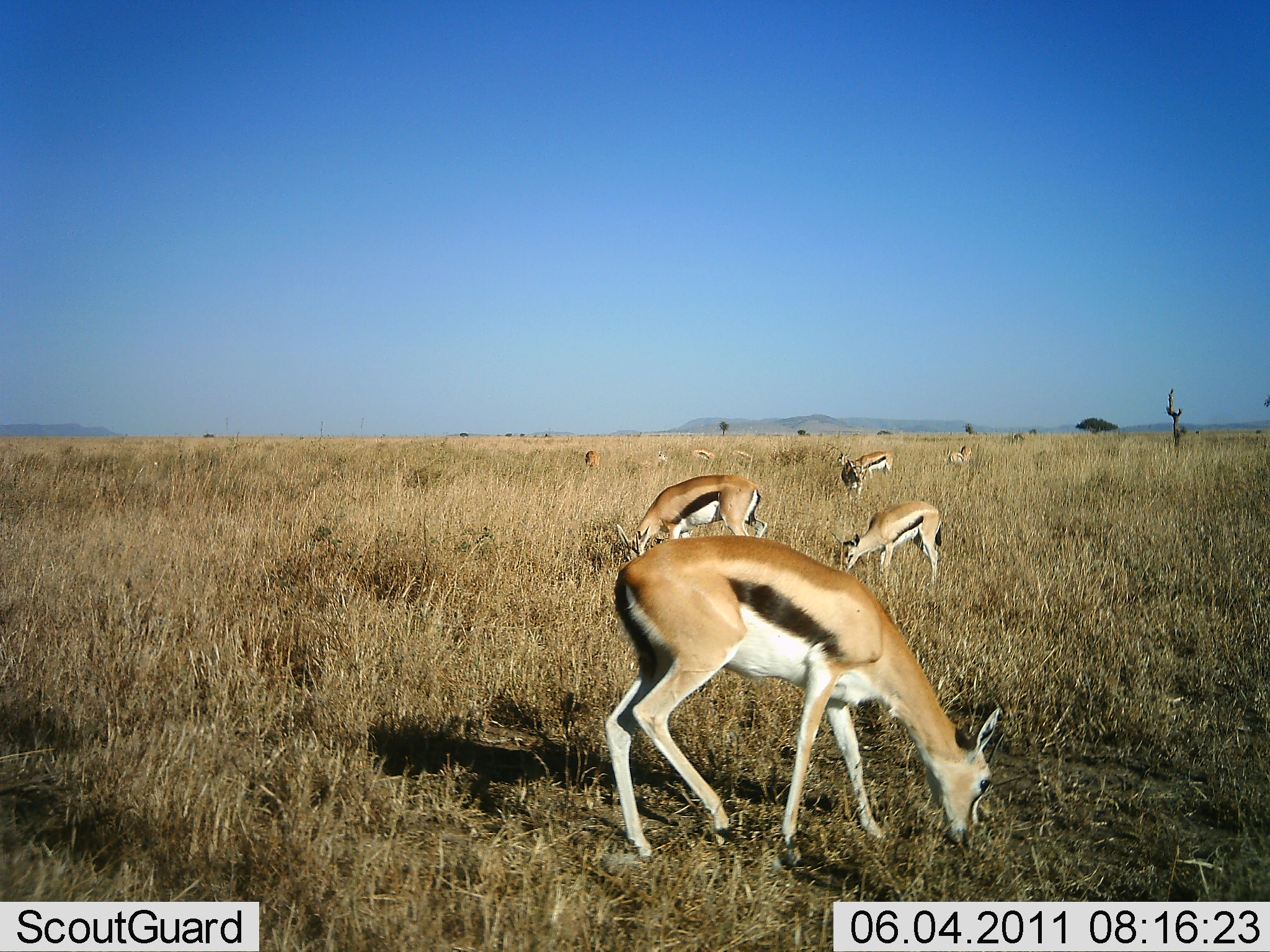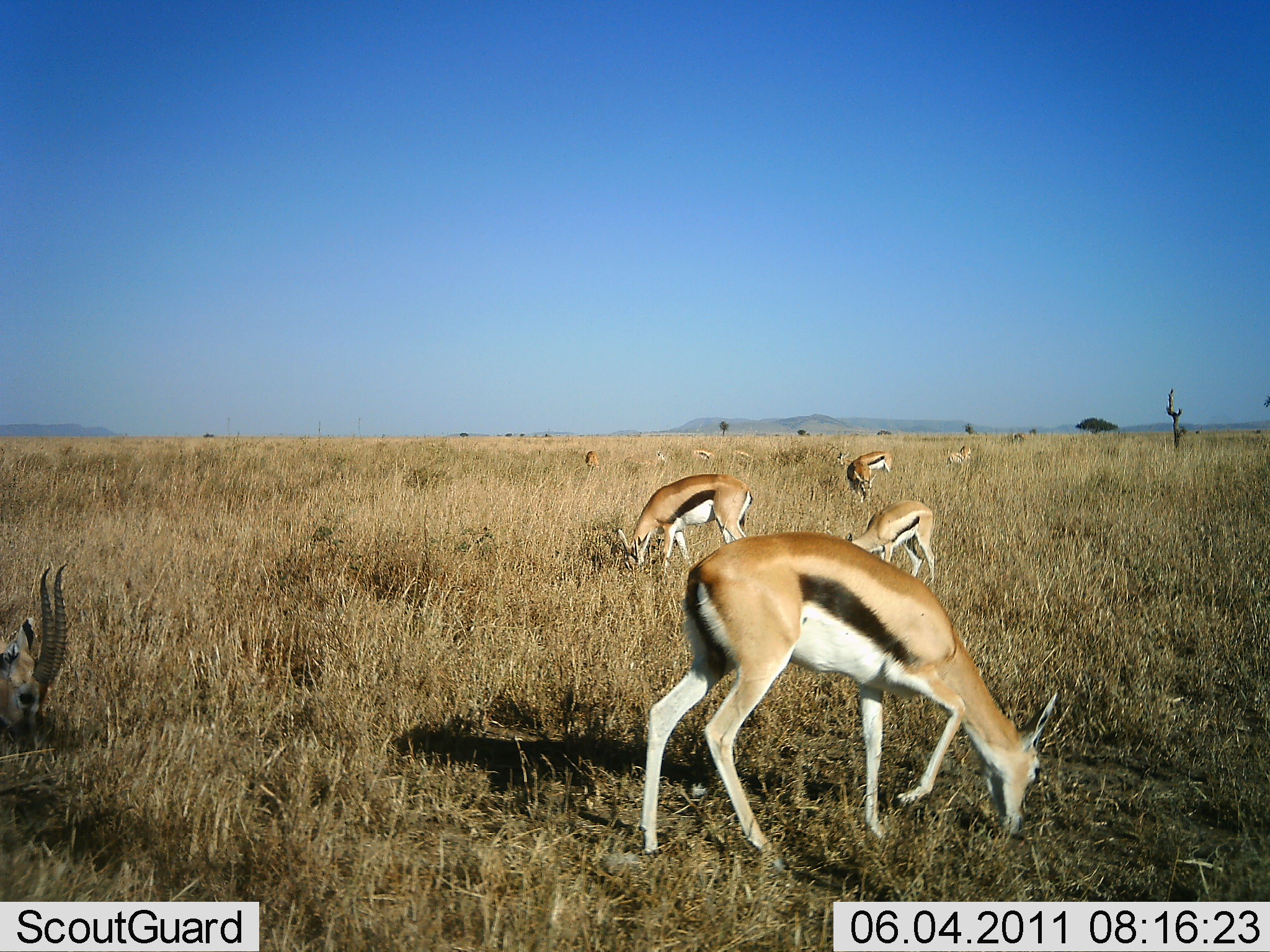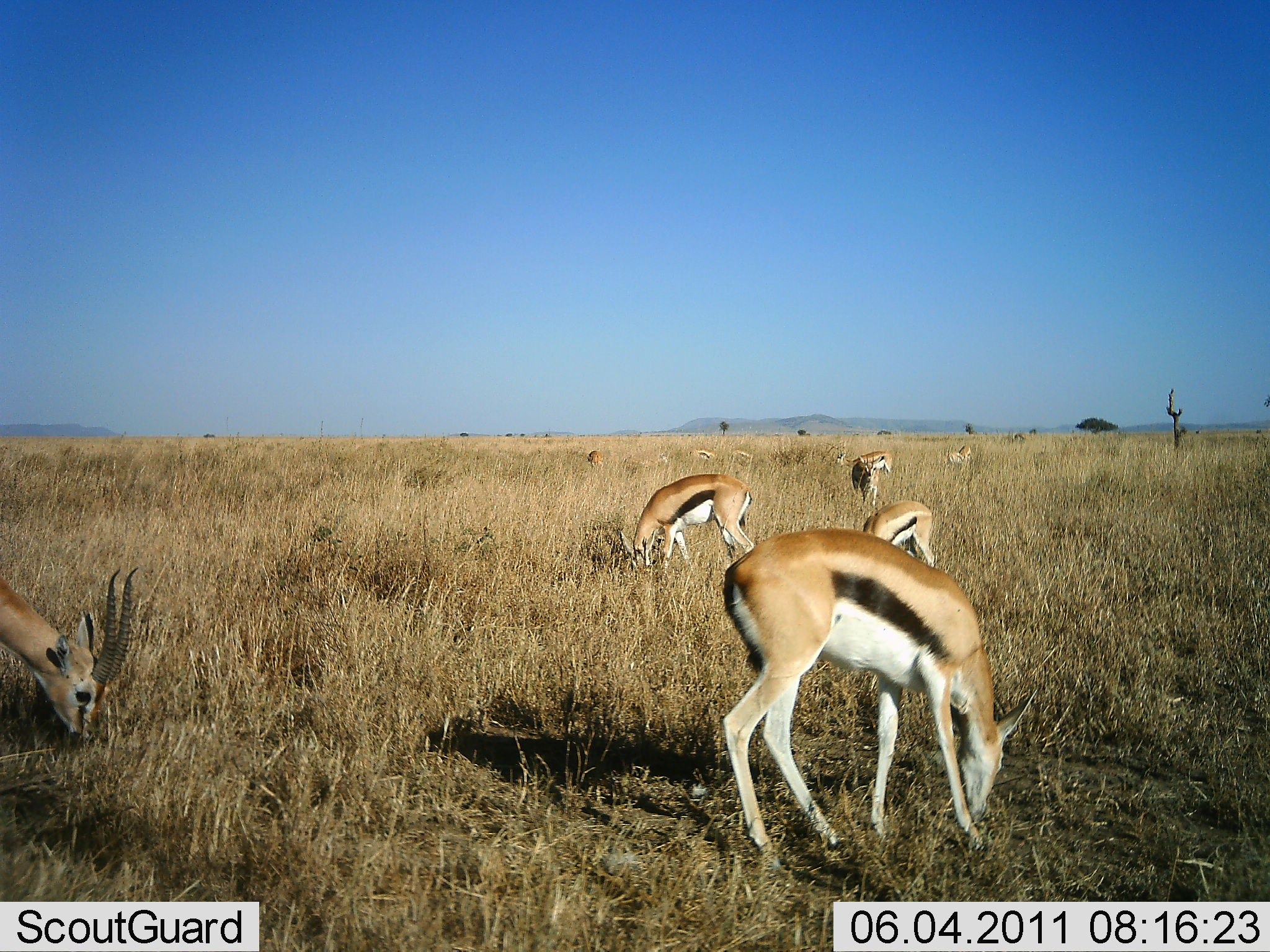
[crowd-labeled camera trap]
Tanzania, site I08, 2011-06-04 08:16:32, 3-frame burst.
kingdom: Animalia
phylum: Chordata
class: Mammalia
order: Artiodactyla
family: Bovidae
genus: Eudorcas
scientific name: Eudorcas thomsonii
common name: thomson's gazelle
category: gazellethomsons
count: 10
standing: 17%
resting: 0%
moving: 25%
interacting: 0%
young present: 8%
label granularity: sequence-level